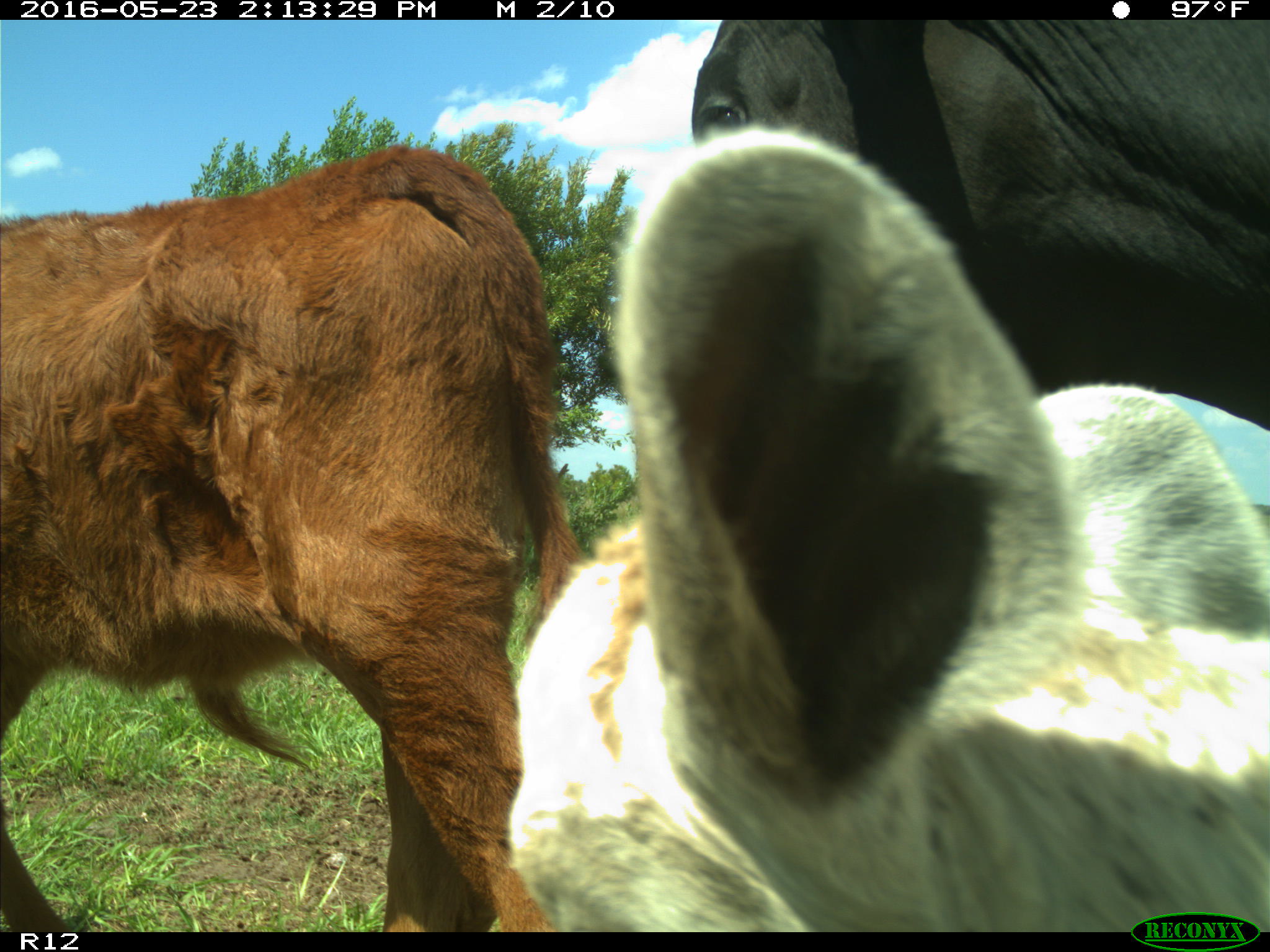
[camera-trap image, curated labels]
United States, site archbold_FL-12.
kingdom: Animalia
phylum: Chordata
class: Mammalia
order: Artiodactyla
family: Bovidae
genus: Bos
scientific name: Bos taurus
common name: domestic cow